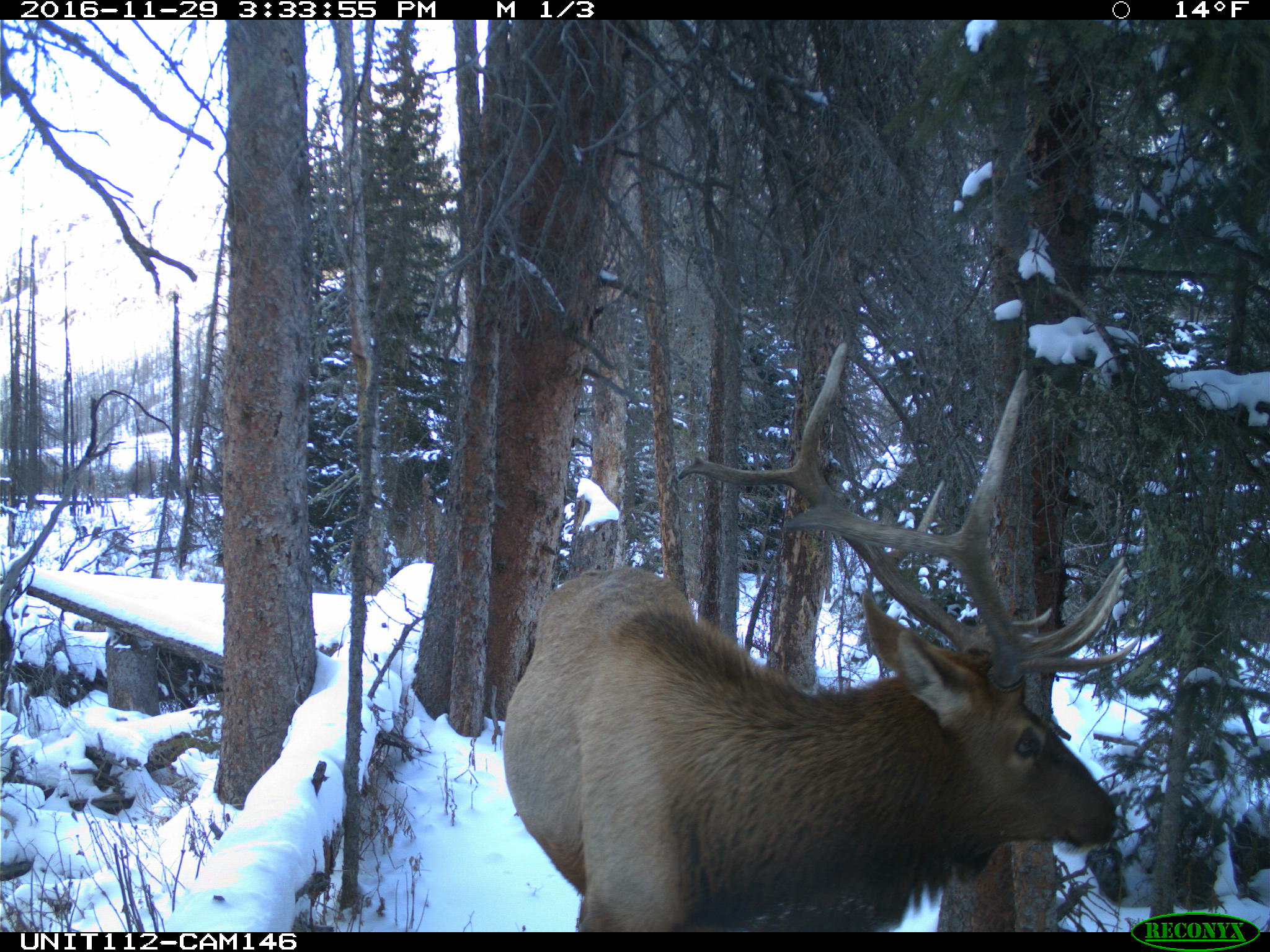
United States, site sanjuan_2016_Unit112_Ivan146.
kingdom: Animalia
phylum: Chordata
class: Mammalia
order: Artiodactyla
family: Cervidae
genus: Cervus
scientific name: Cervus elaphus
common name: red deer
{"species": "Cervus elaphus (red deer)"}